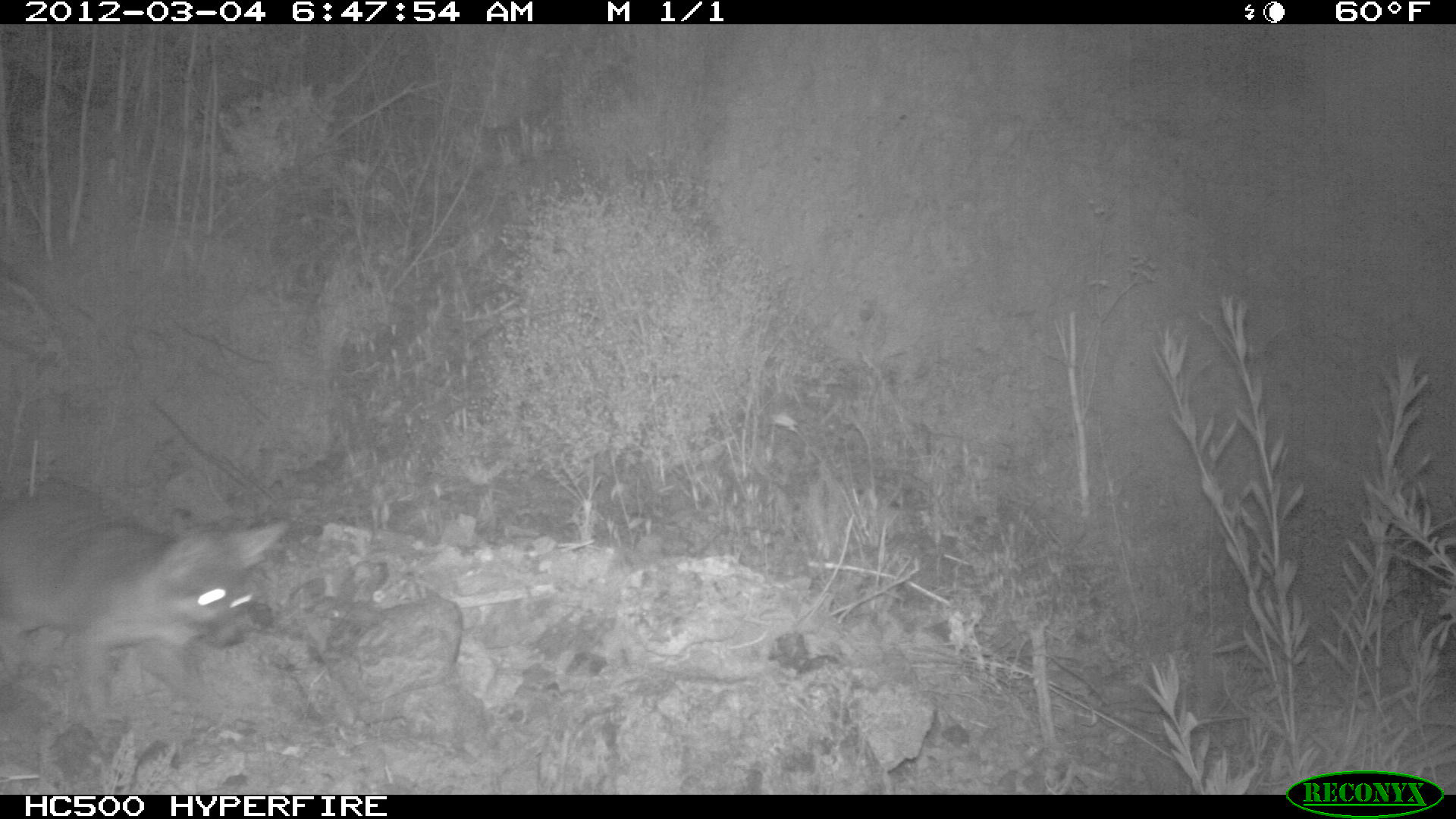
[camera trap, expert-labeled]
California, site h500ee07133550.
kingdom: Animalia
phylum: Chordata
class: Mammalia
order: Carnivora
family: Canidae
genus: Urocyon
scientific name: Urocyon littoralis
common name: island fox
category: fox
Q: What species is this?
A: Fox (island fox) (Urocyon littoralis).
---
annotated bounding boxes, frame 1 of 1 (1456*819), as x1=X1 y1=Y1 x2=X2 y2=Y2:
fox: x1=4 y1=492 x2=292 y2=720